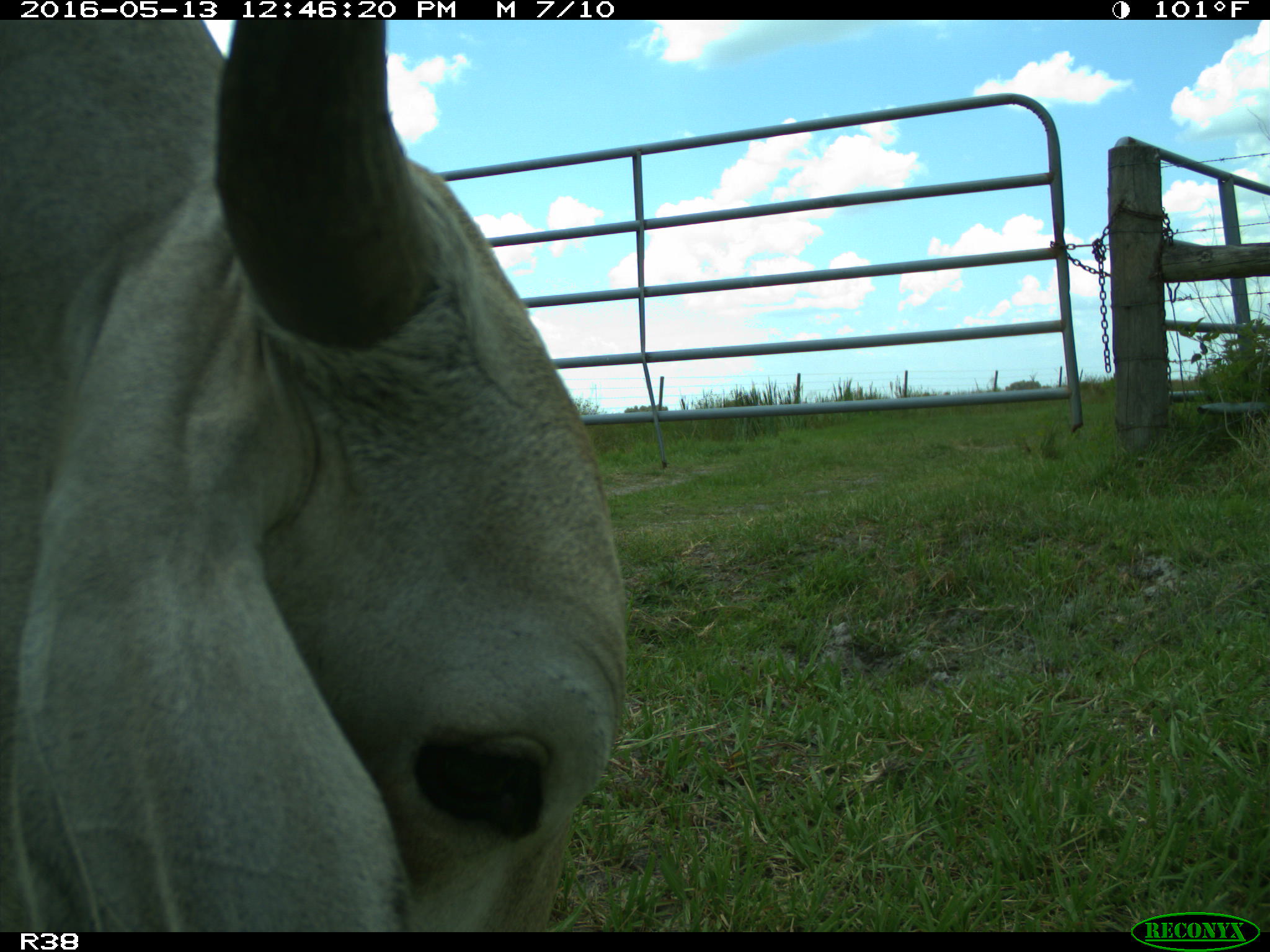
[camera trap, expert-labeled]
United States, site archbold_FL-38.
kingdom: Animalia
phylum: Chordata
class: Mammalia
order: Artiodactyla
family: Bovidae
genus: Bos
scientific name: Bos taurus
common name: domestic cow